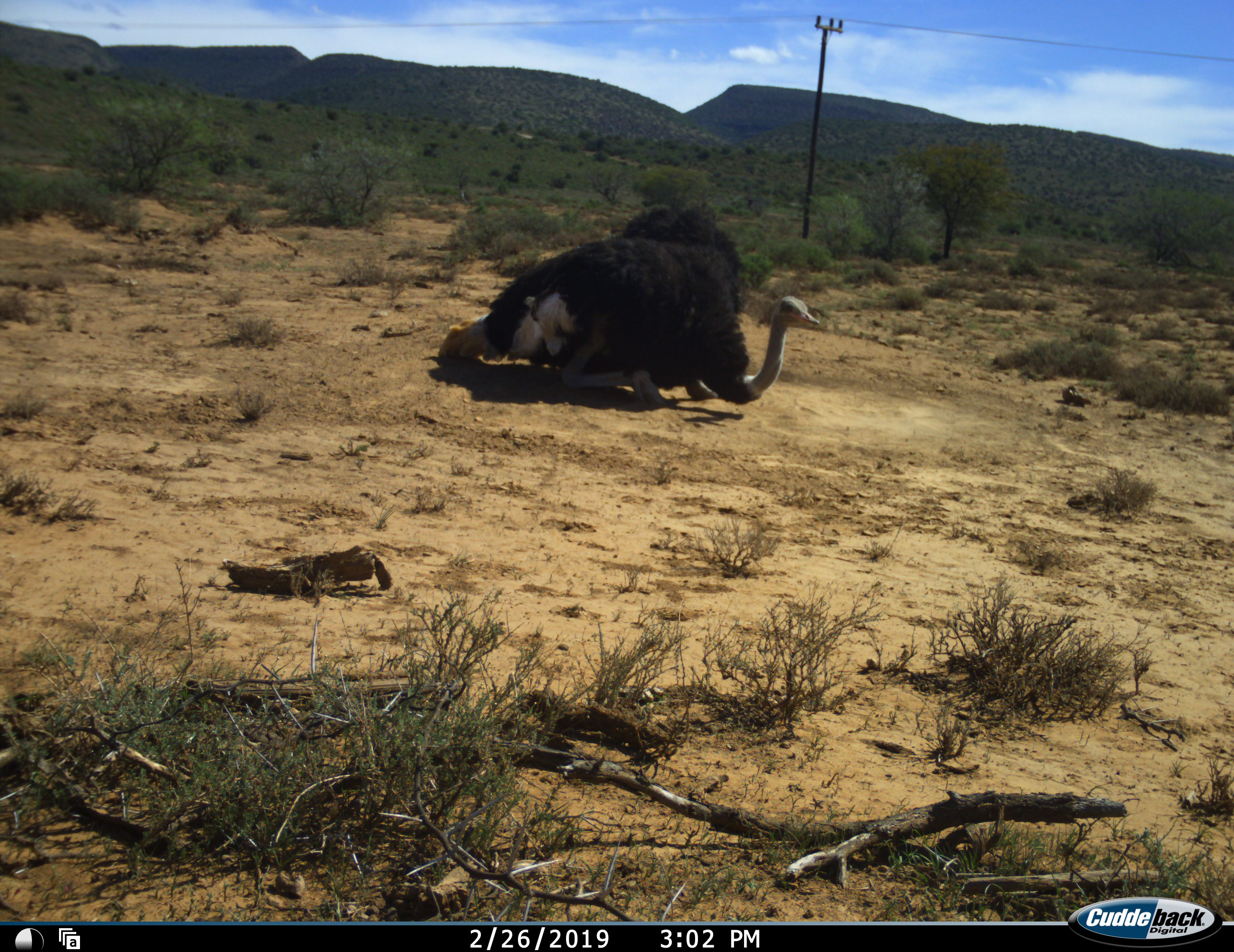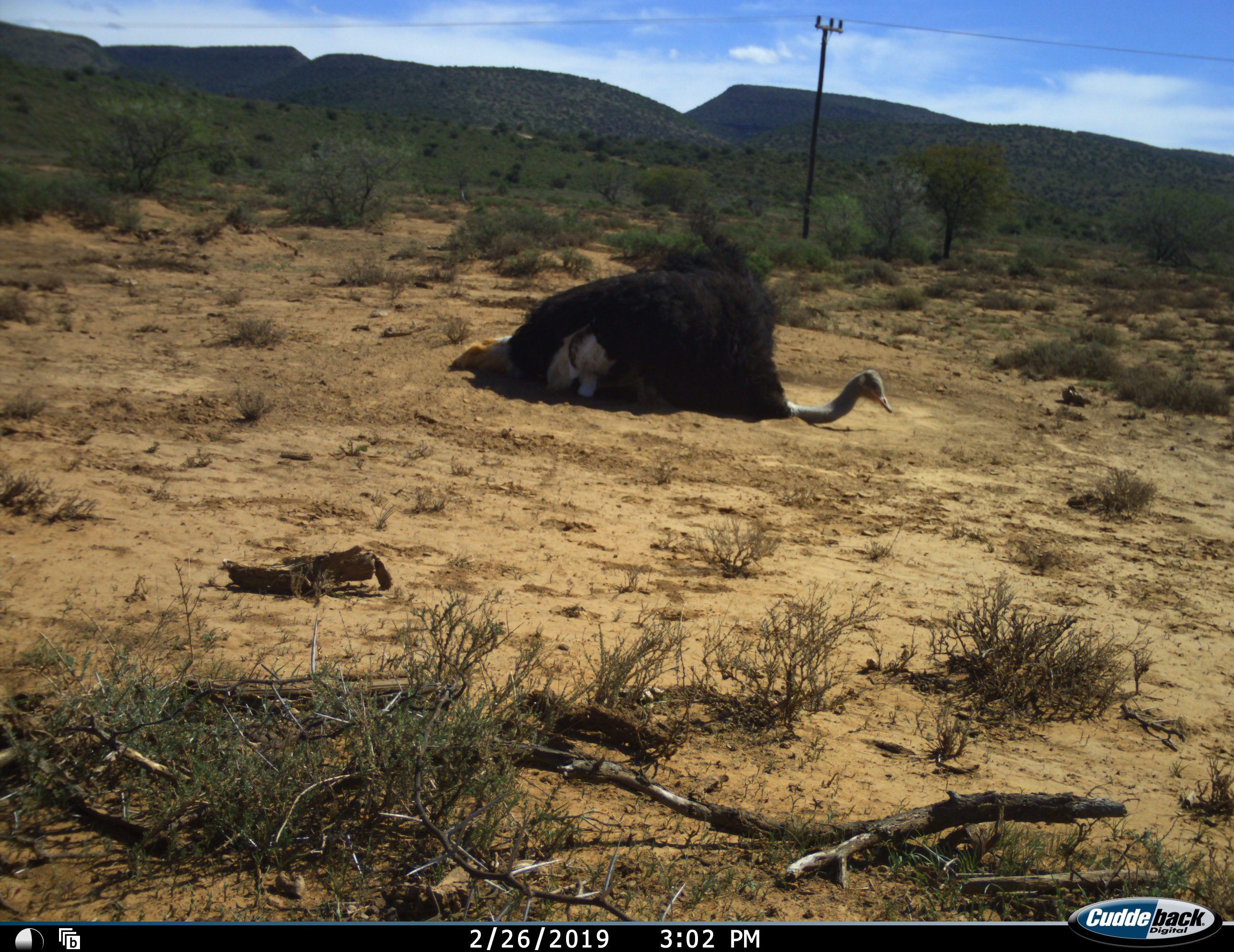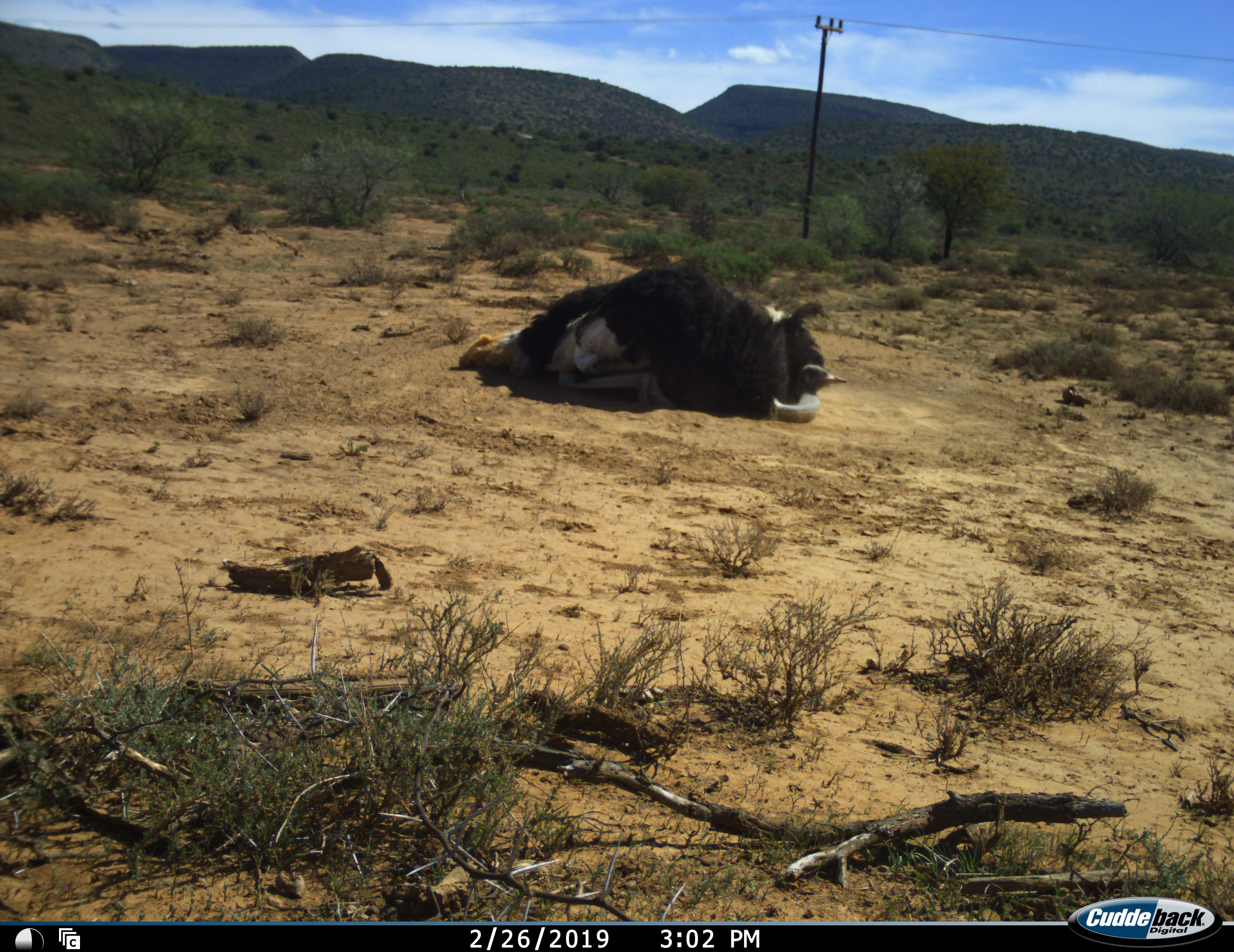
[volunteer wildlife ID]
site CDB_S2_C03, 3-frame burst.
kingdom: Animalia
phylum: Chordata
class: Aves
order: Struthioniformes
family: Struthionidae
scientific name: Struthionidae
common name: ostrich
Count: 1.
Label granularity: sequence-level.